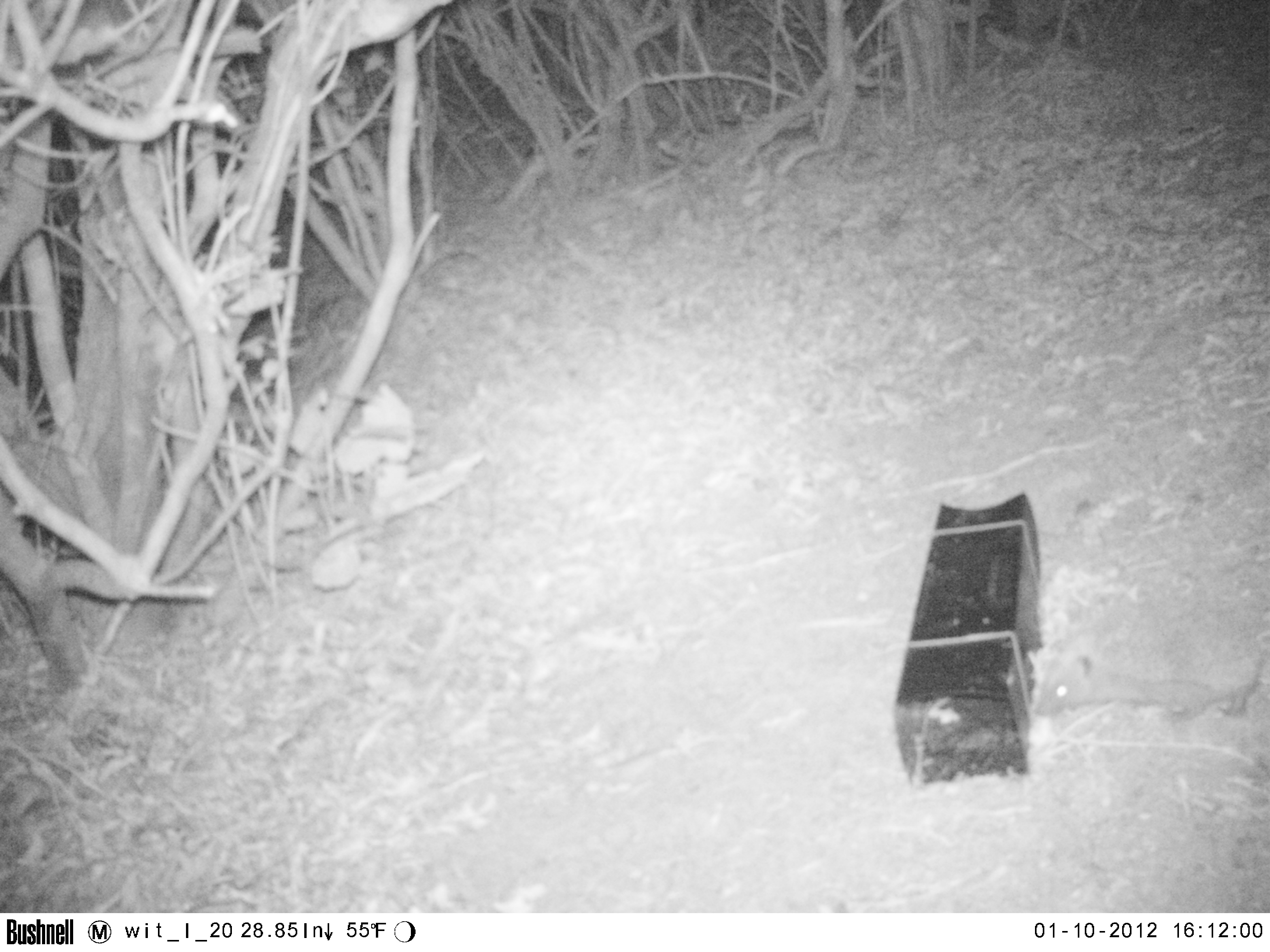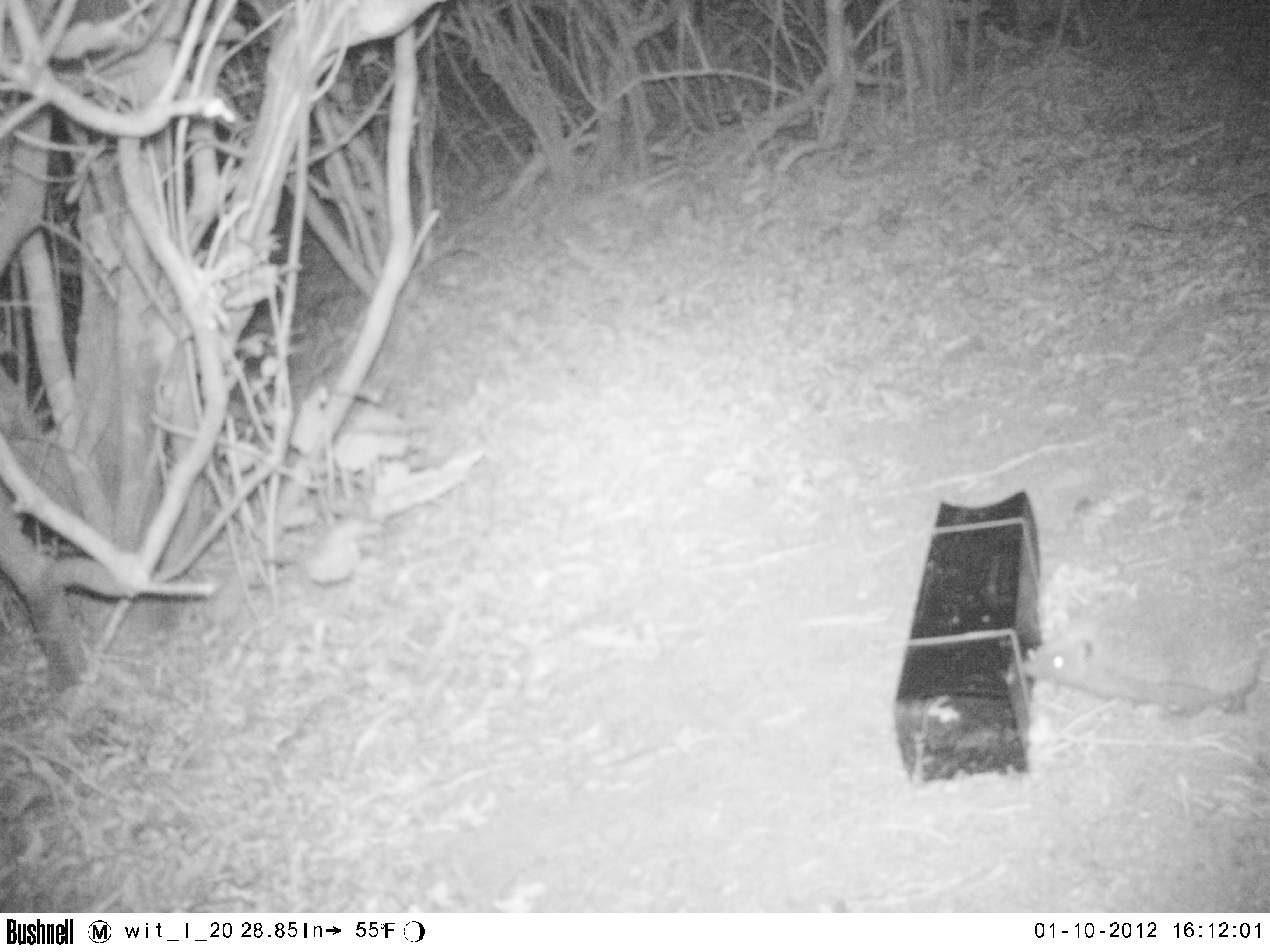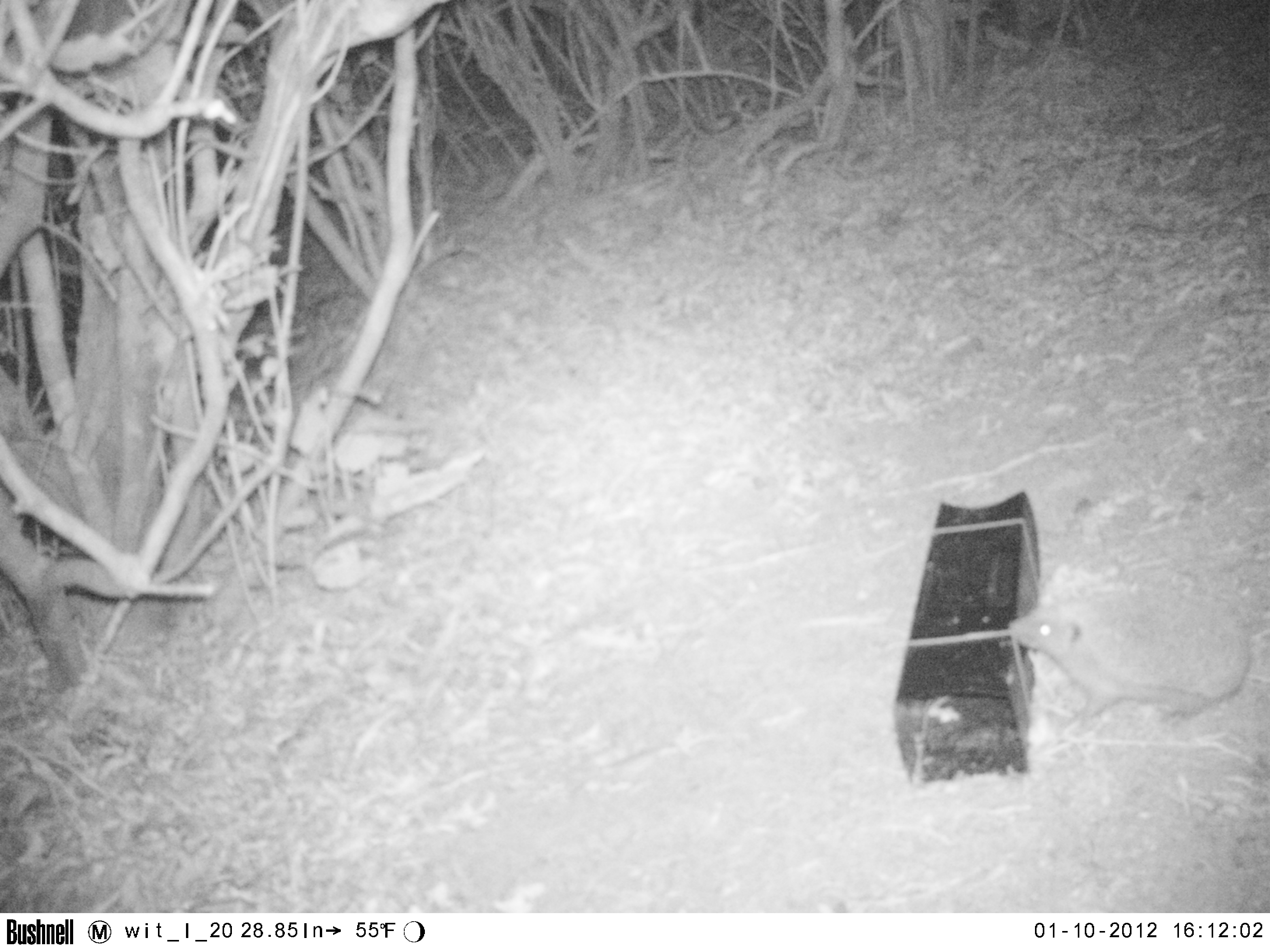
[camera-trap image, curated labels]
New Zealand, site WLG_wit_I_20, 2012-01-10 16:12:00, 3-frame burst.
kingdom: Animalia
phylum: Chordata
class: Mammalia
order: Eulipotyphla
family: Erinaceidae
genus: Erinaceus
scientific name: Erinaceus europaeus europaeus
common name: european hedgehog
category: hedgehog